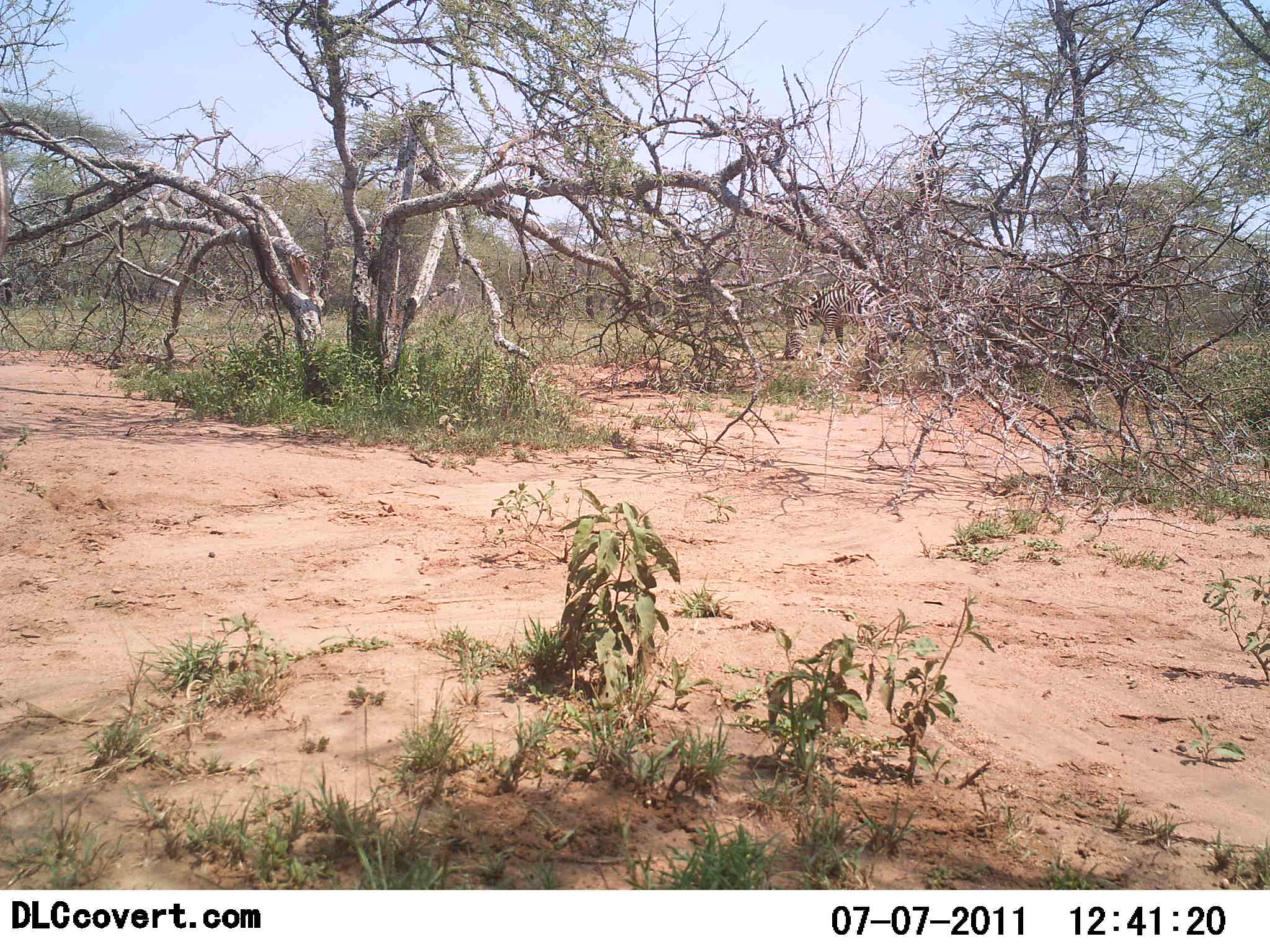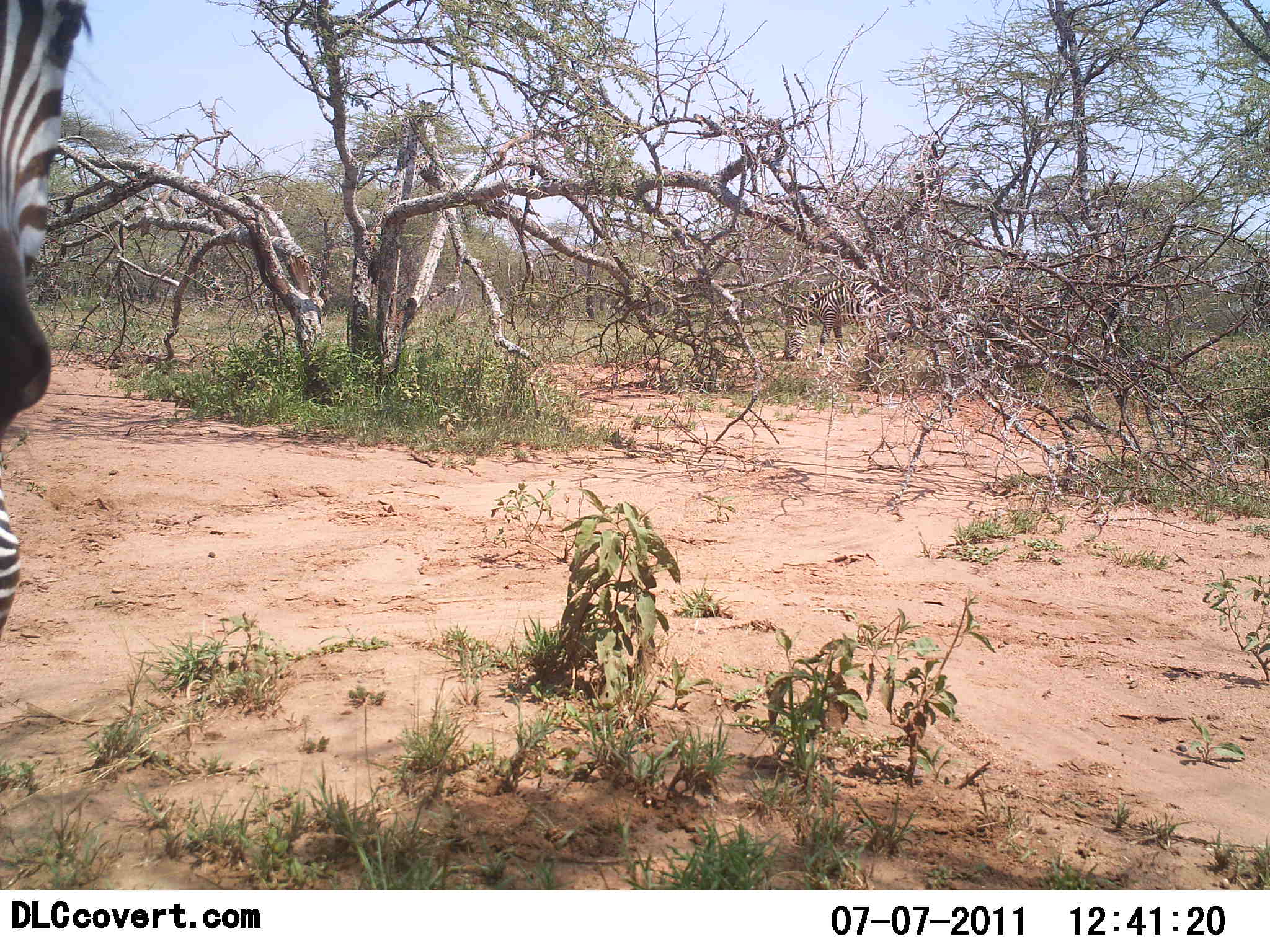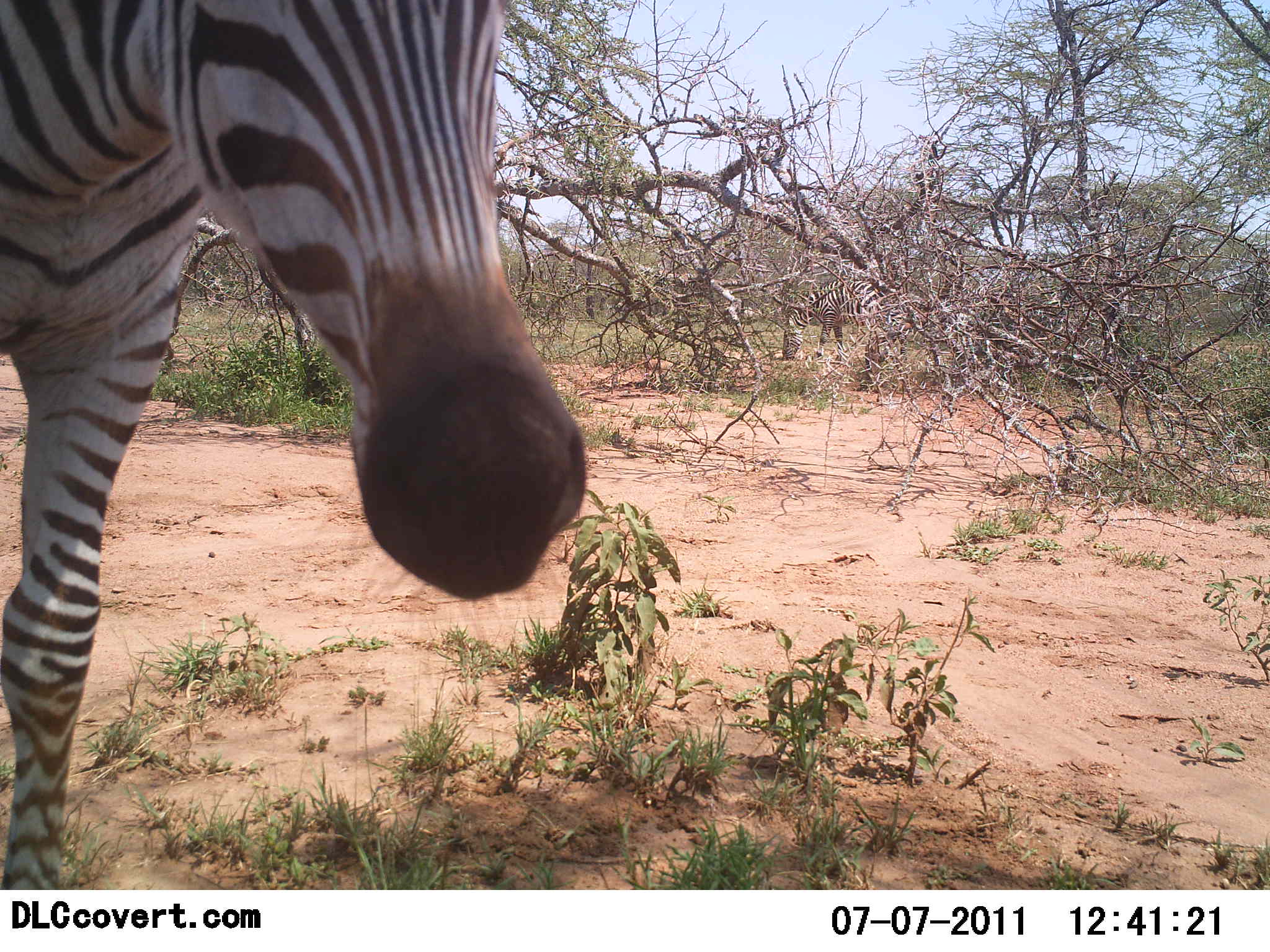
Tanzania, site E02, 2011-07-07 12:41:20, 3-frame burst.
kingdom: Animalia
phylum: Chordata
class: Mammalia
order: Perissodactyla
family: Equidae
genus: Equus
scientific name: Equus quagga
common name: plains zebra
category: zebra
Zebra (plains zebra) (Equus quagga), count 1. Behavior (volunteer vote fractions): standing 40%, resting 0%, moving 70%, interacting 0%. Young present (vote fraction): 0%. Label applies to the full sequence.